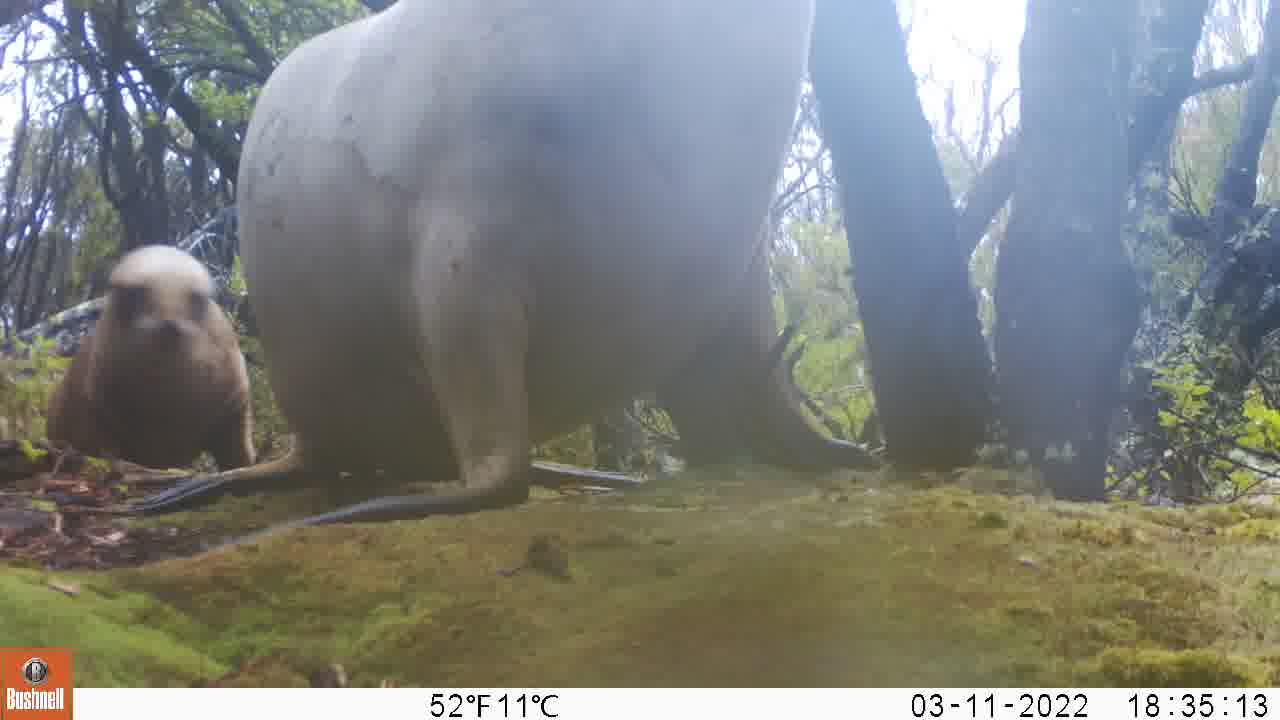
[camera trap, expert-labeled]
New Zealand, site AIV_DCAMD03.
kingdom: Animalia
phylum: Chordata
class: Mammalia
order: Carnivora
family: Otariidae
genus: Phocarctos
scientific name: Phocarctos hookeri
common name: new zealand sea lion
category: sealion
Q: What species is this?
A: Sealion (new zealand sea lion) (Phocarctos hookeri).